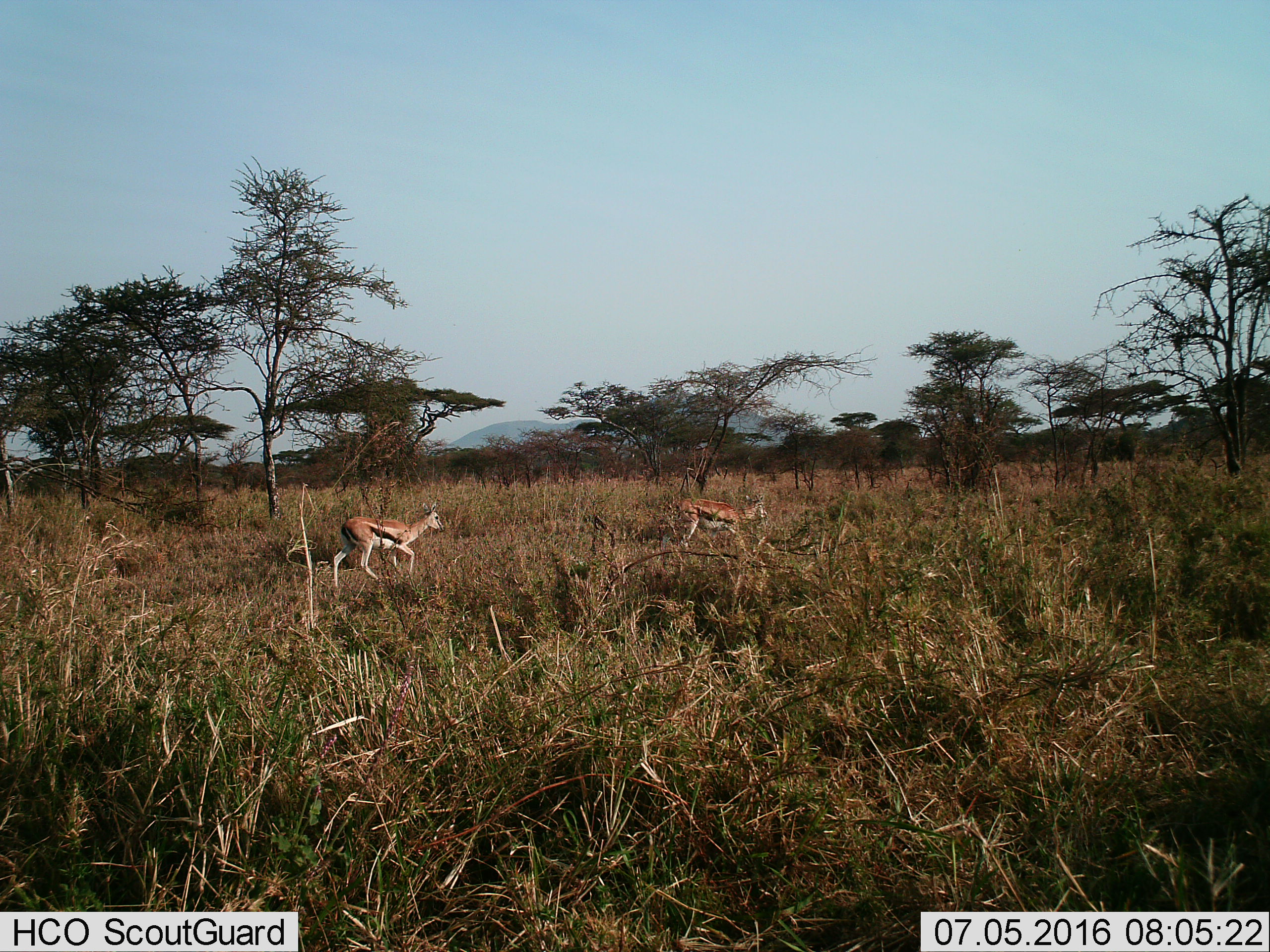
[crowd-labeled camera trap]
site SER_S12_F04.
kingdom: Animalia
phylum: Chordata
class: Mammalia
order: Artiodactyla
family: Bovidae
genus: Eudorcas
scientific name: Eudorcas thomsonii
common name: thomson's gazelle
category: gazellethomsons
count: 2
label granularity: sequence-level